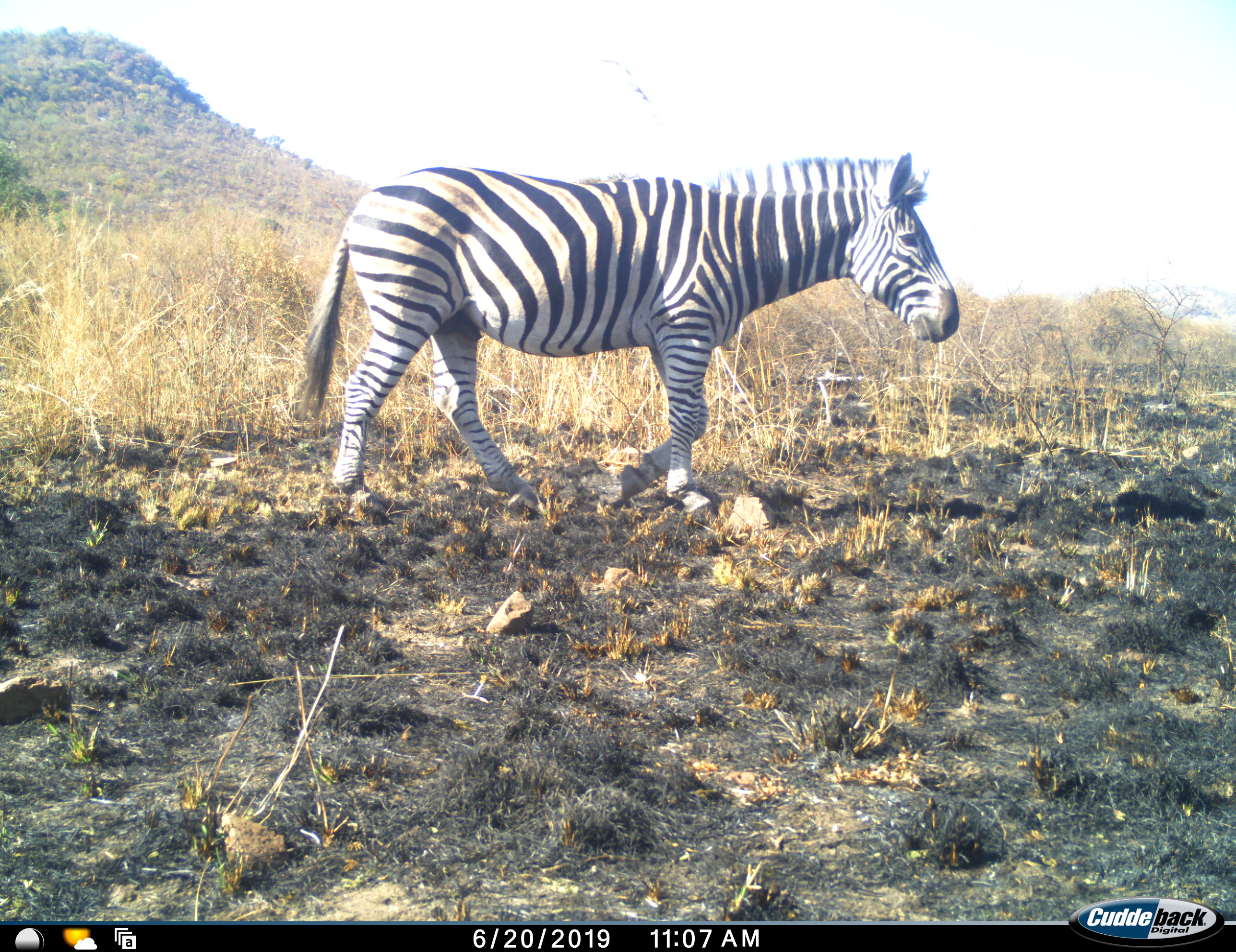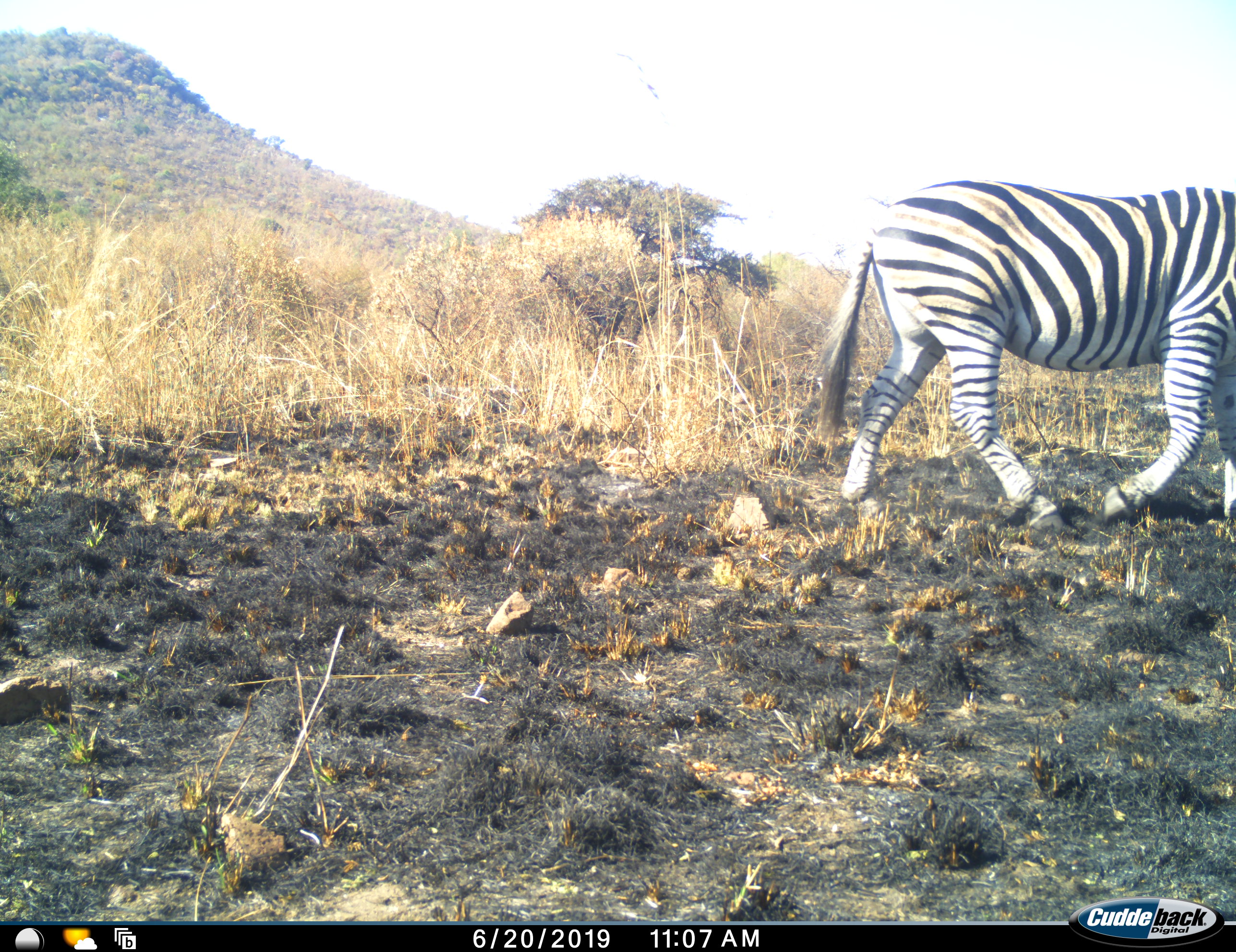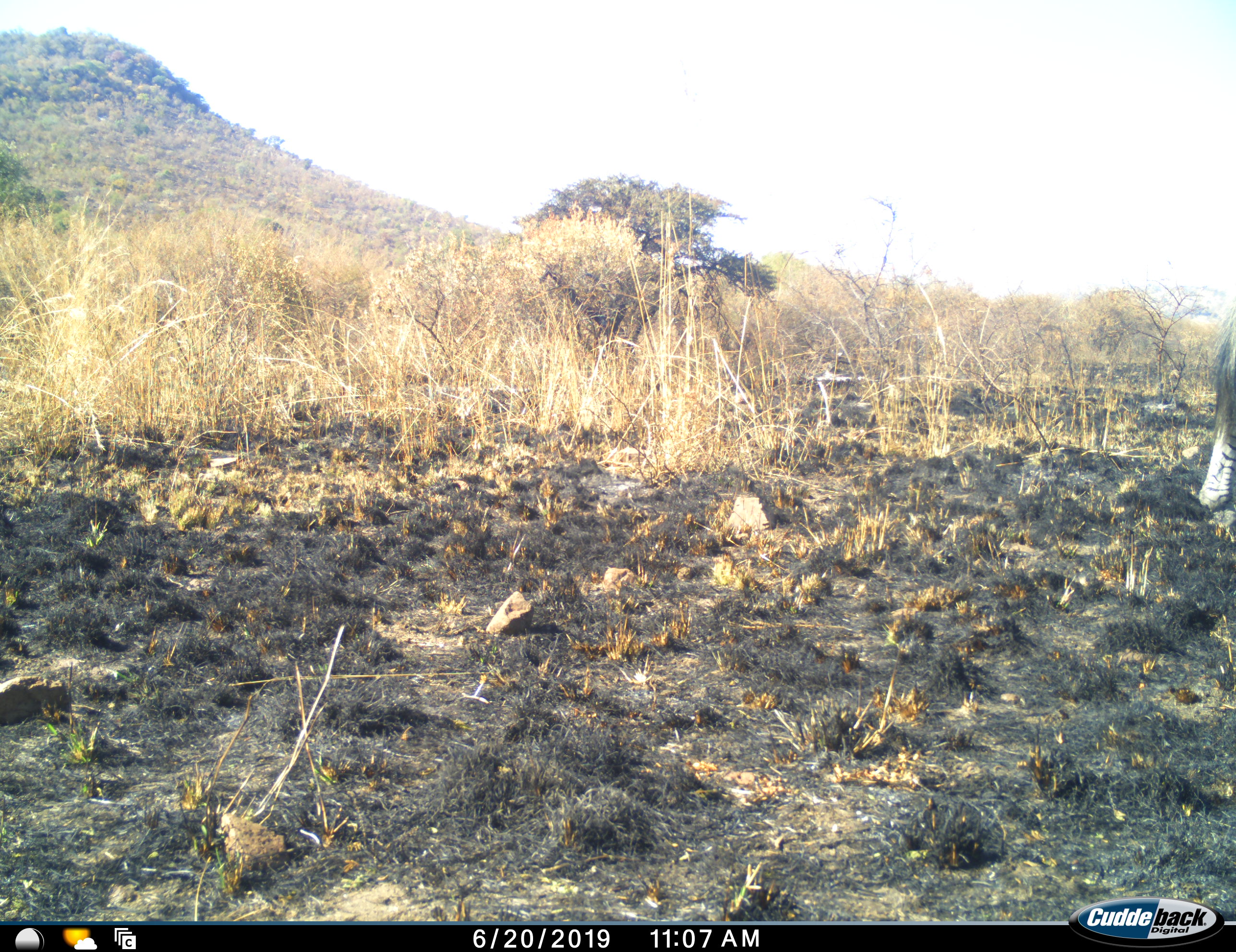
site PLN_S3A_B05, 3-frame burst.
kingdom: Animalia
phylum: Chordata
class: Mammalia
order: Perissodactyla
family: Equidae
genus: Equus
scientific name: Equus quagga burchellii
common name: burchell's zebra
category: zebraburchells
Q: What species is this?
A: Zebraburchells (burchell's zebra) (Equus quagga burchellii).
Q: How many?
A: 1.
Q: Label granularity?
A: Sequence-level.